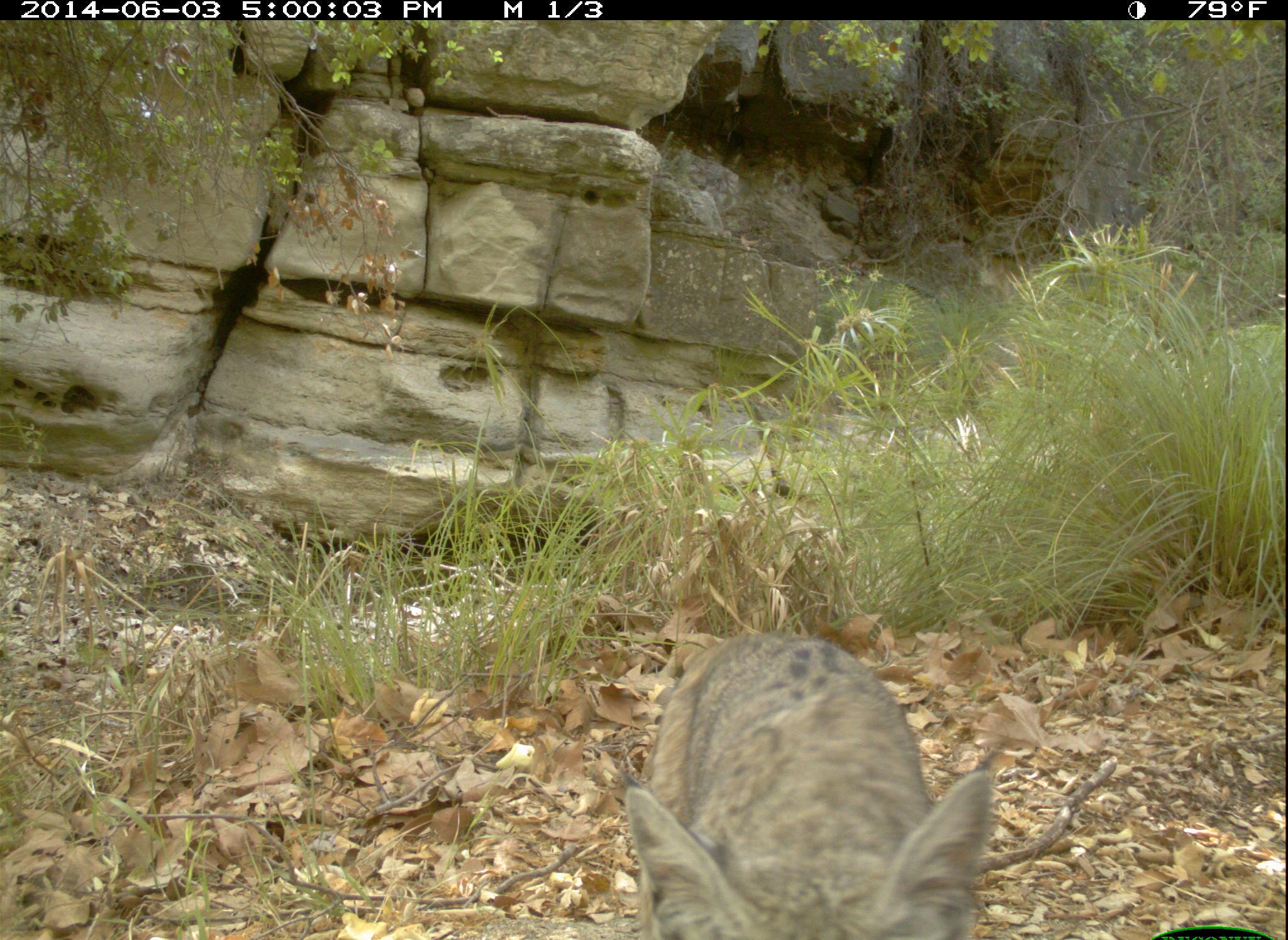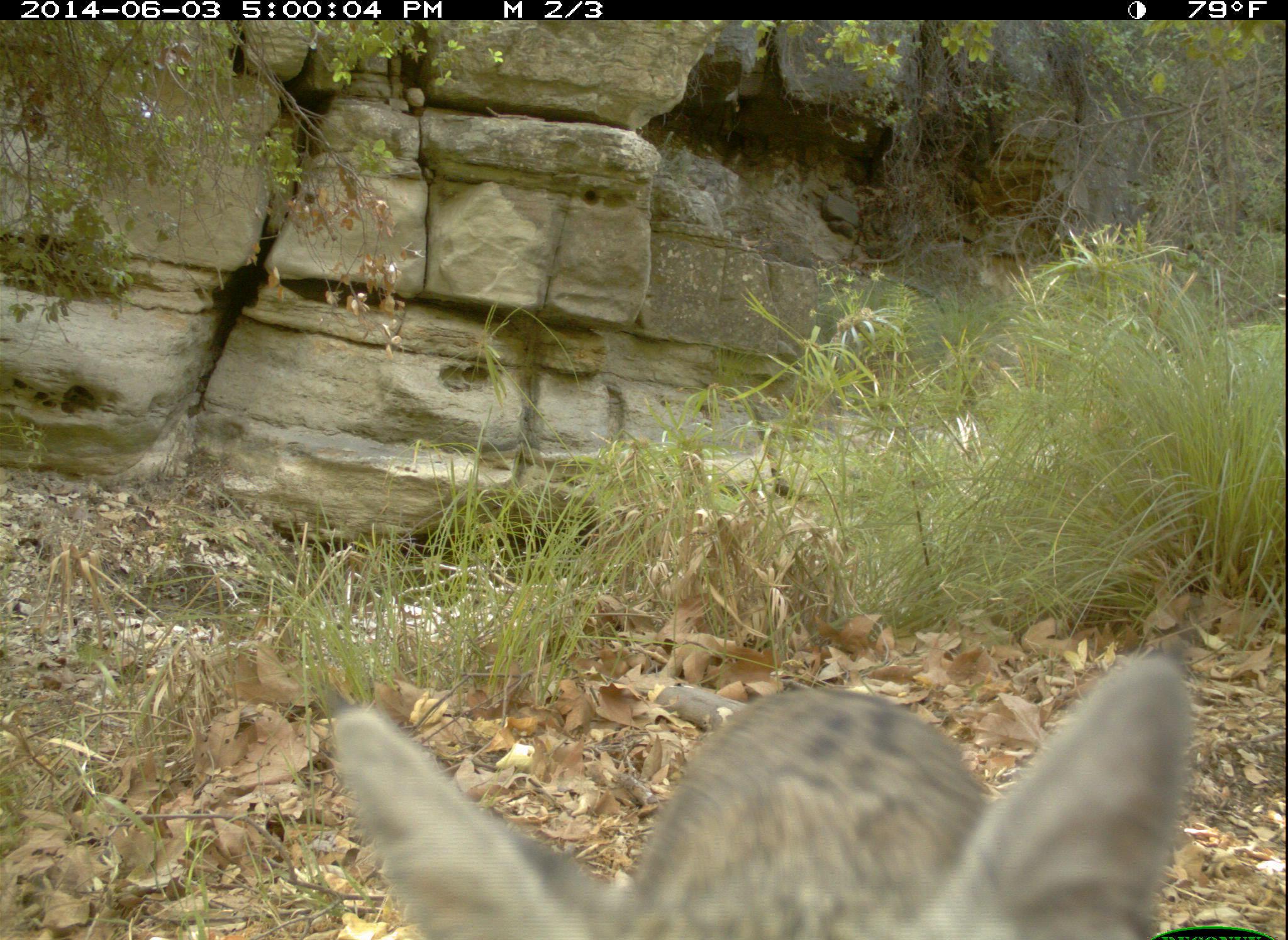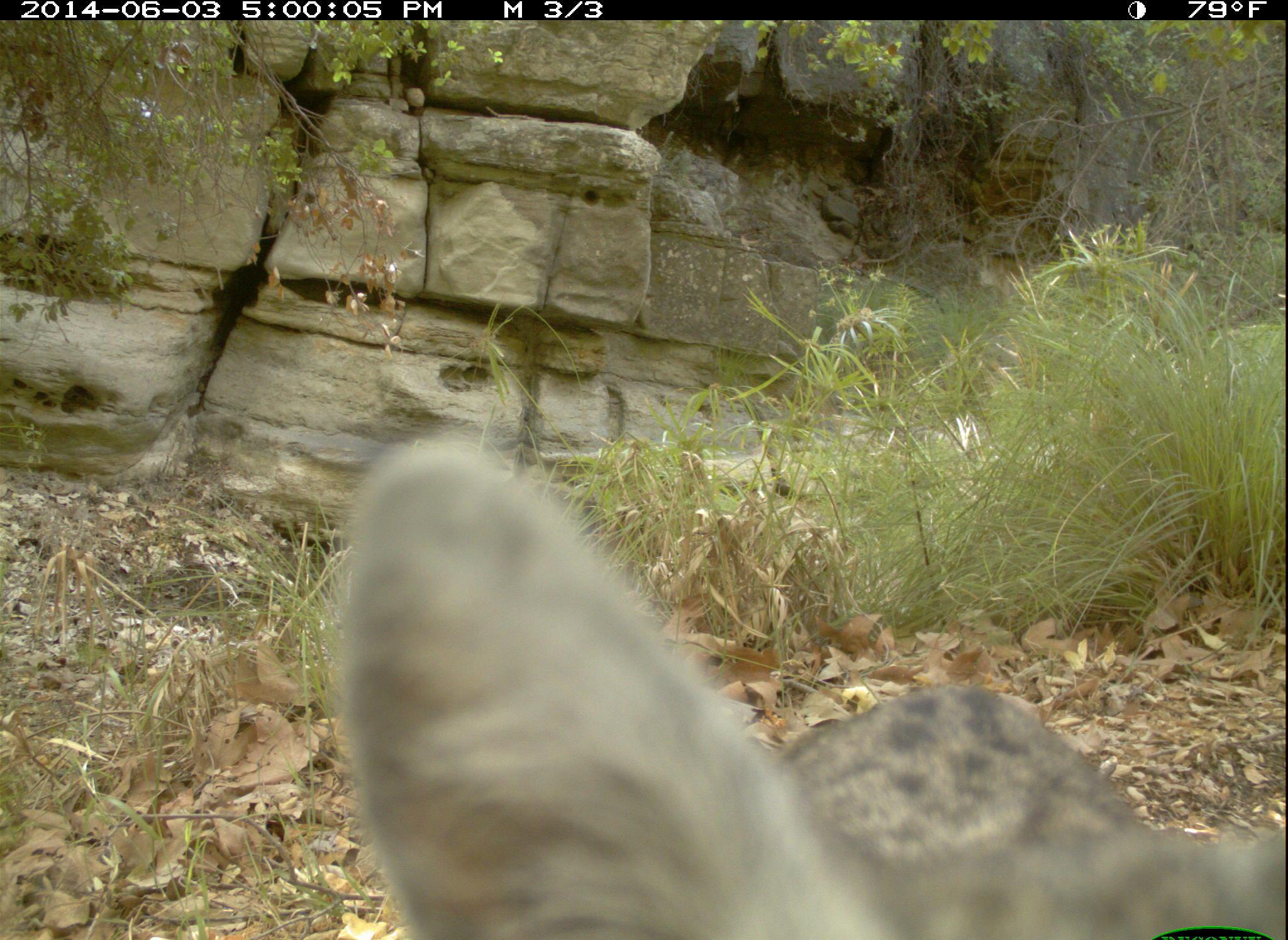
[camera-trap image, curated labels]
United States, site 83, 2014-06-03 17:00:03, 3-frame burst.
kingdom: Animalia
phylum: Chordata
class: Mammalia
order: Carnivora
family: Felidae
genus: Lynx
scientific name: Lynx rufus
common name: bobcat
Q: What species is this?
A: Bobcat (Lynx rufus).